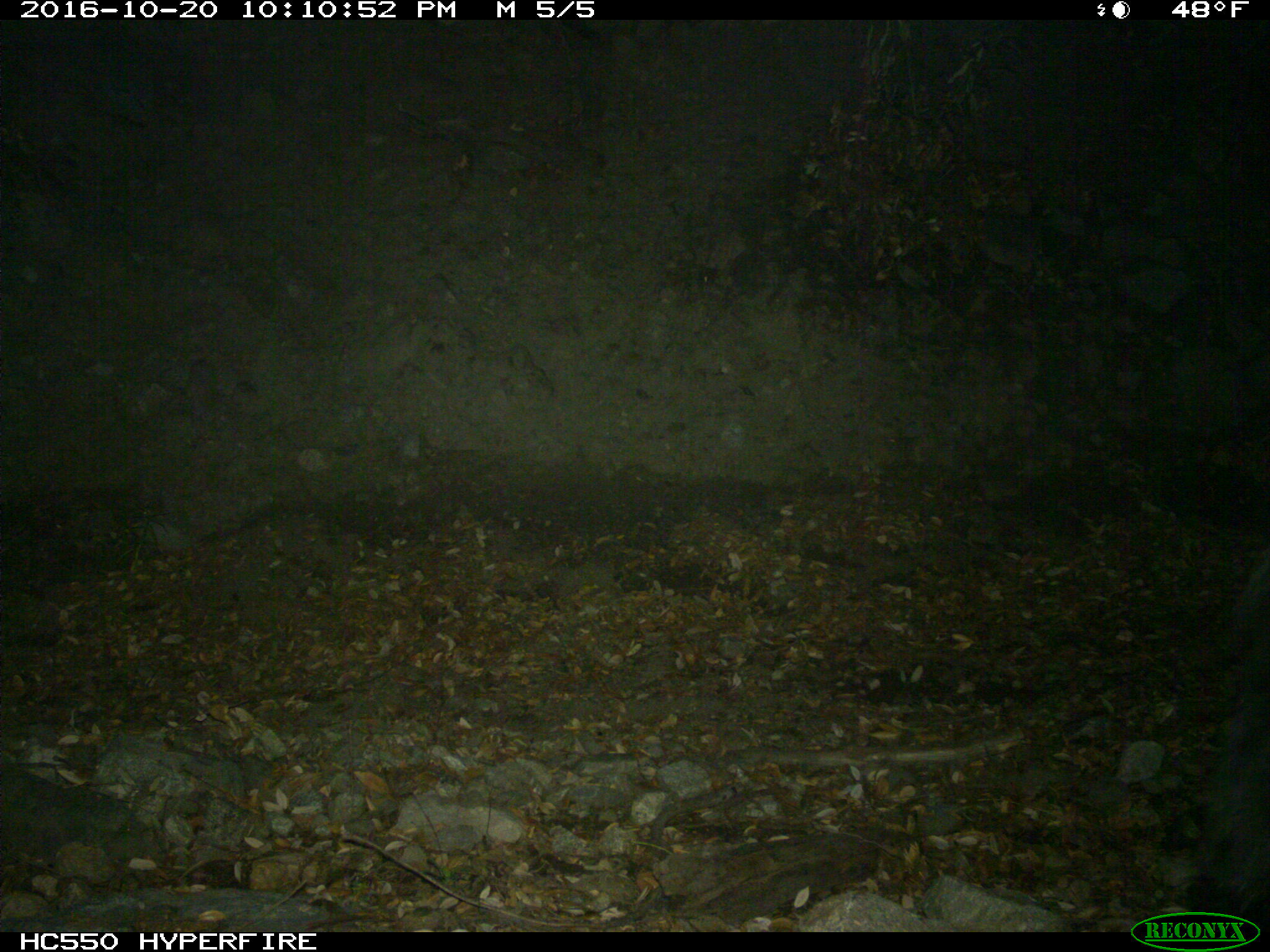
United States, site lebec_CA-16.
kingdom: Animalia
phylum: Chordata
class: Mammalia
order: Artiodactyla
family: Suidae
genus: Sus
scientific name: Sus scrofa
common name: wild boar